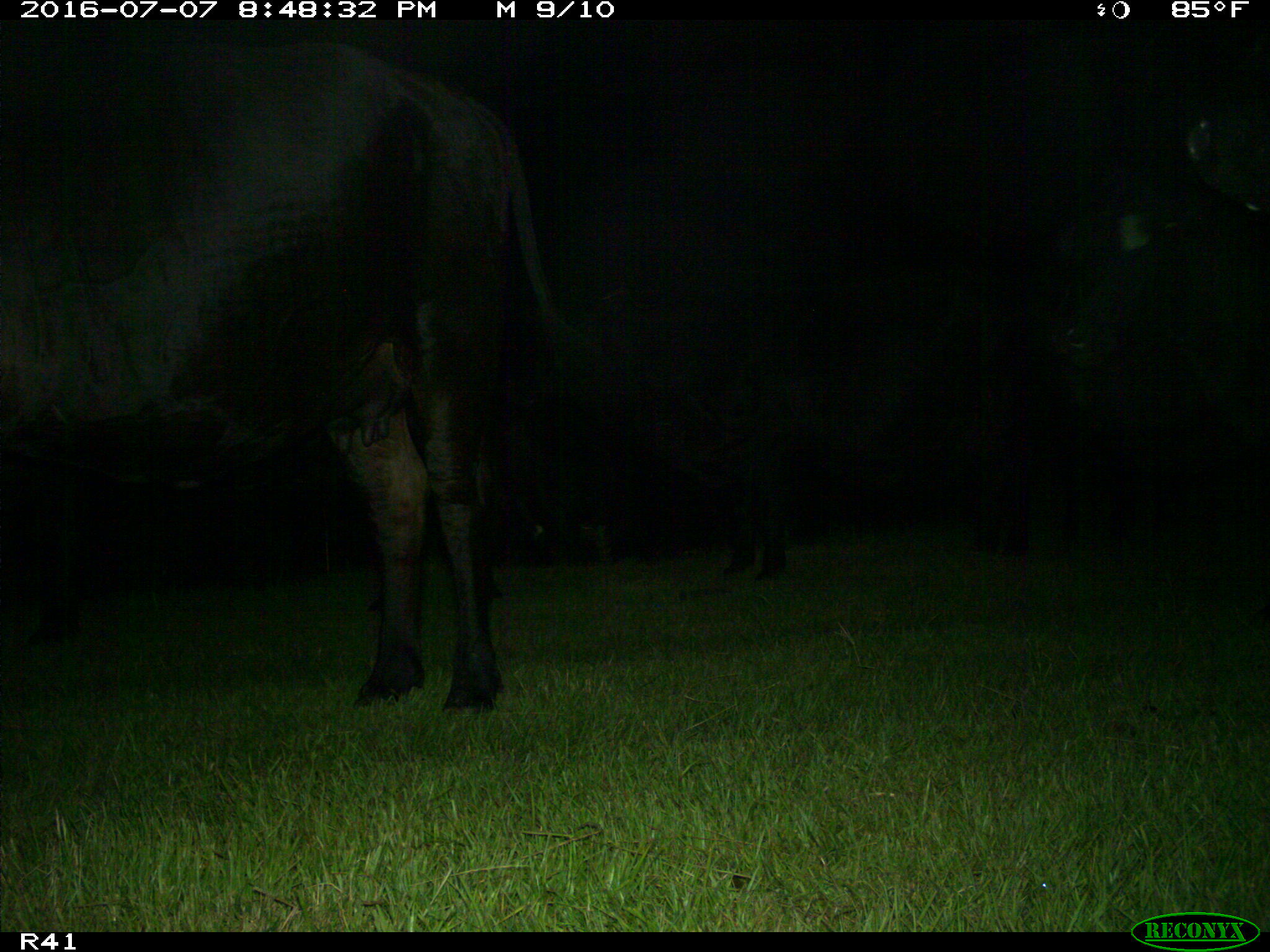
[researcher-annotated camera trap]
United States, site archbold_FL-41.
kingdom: Animalia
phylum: Chordata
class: Mammalia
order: Artiodactyla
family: Bovidae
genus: Bos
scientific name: Bos taurus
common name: domestic cow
Bos taurus (domestic cow).